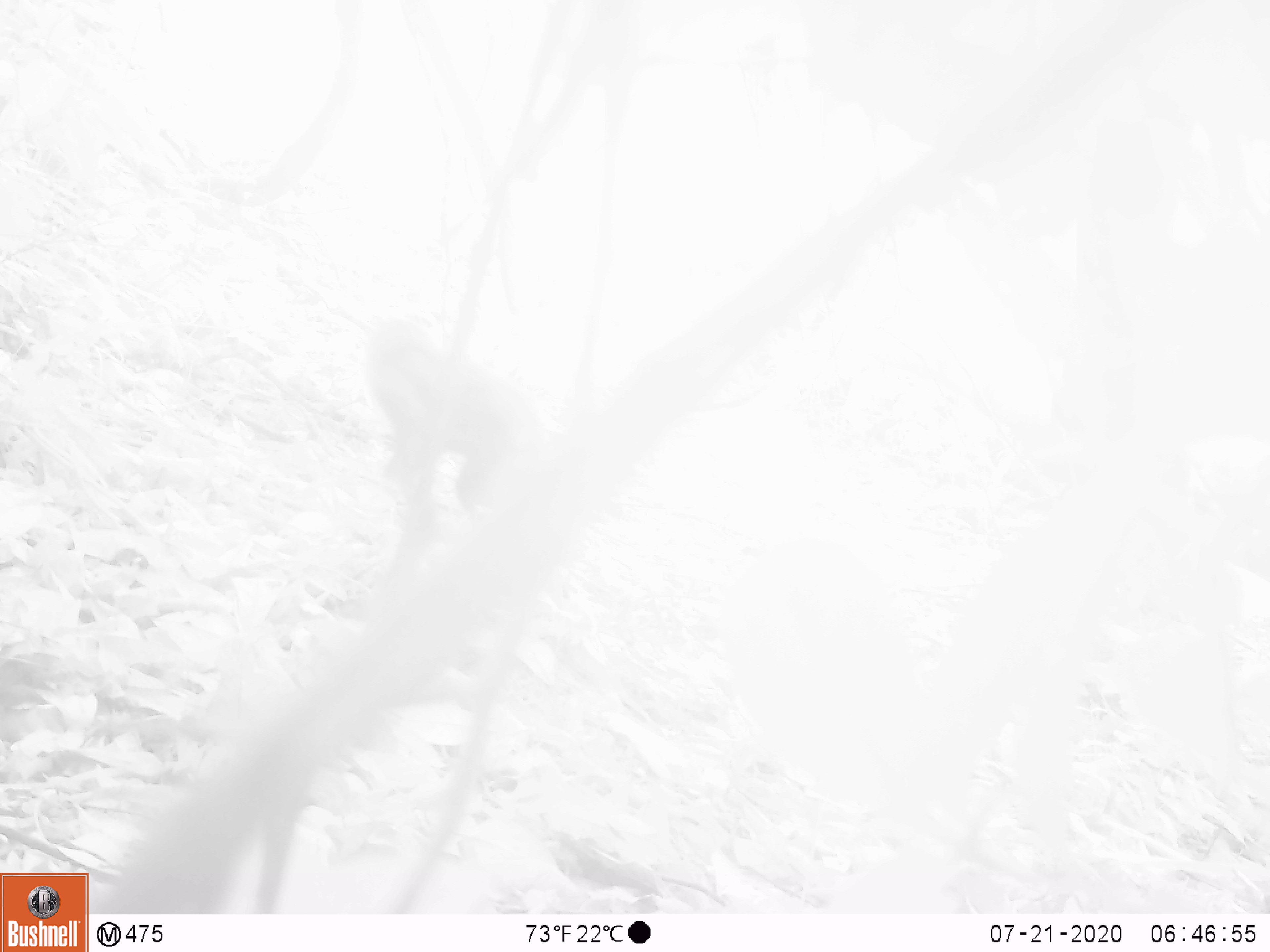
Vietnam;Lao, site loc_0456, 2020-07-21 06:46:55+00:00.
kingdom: Animalia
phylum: Chordata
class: Mammalia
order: Primates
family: Cercopithecidae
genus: Macaca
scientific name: Macaca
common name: macaque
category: unidentified macaque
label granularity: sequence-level